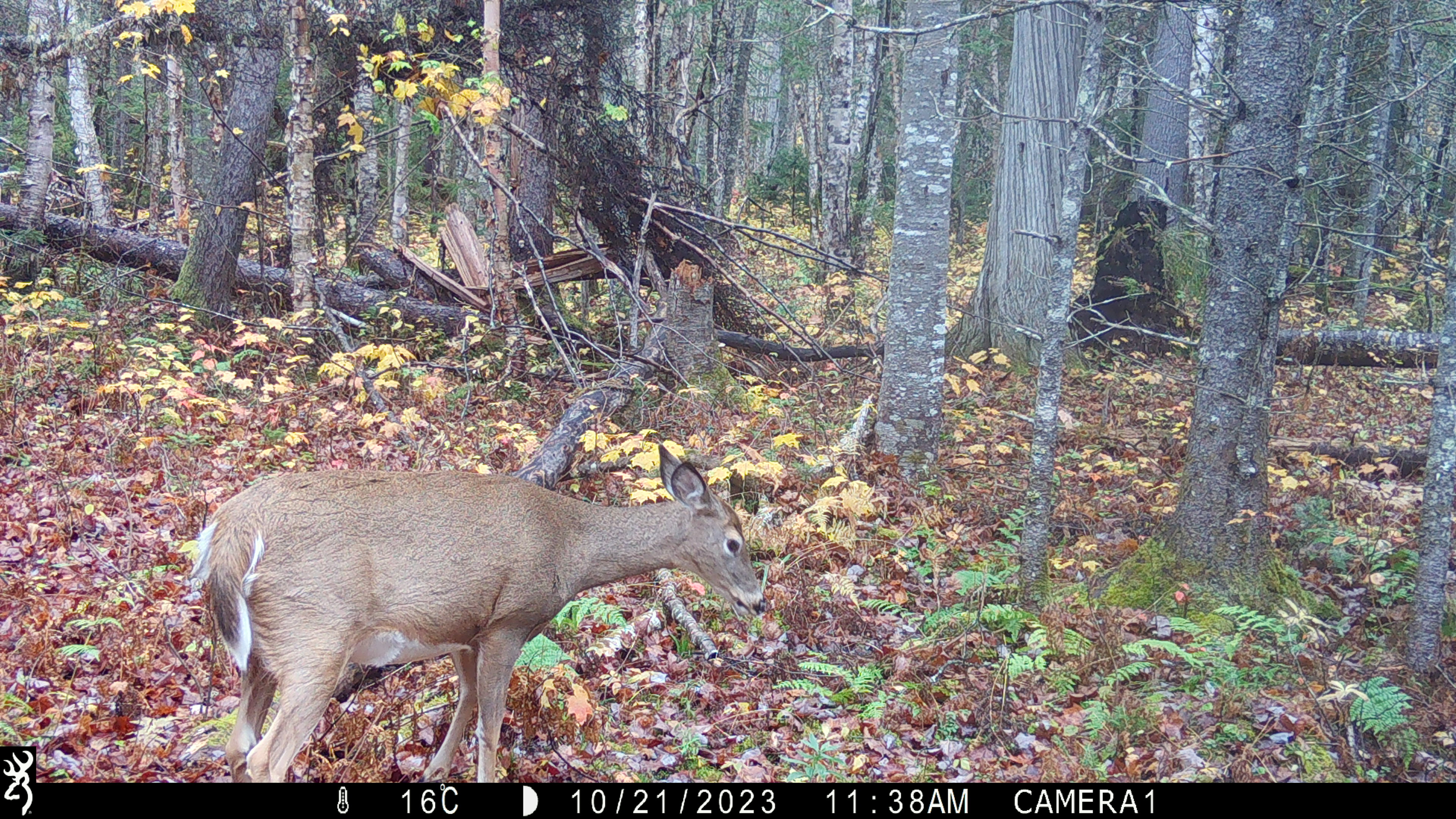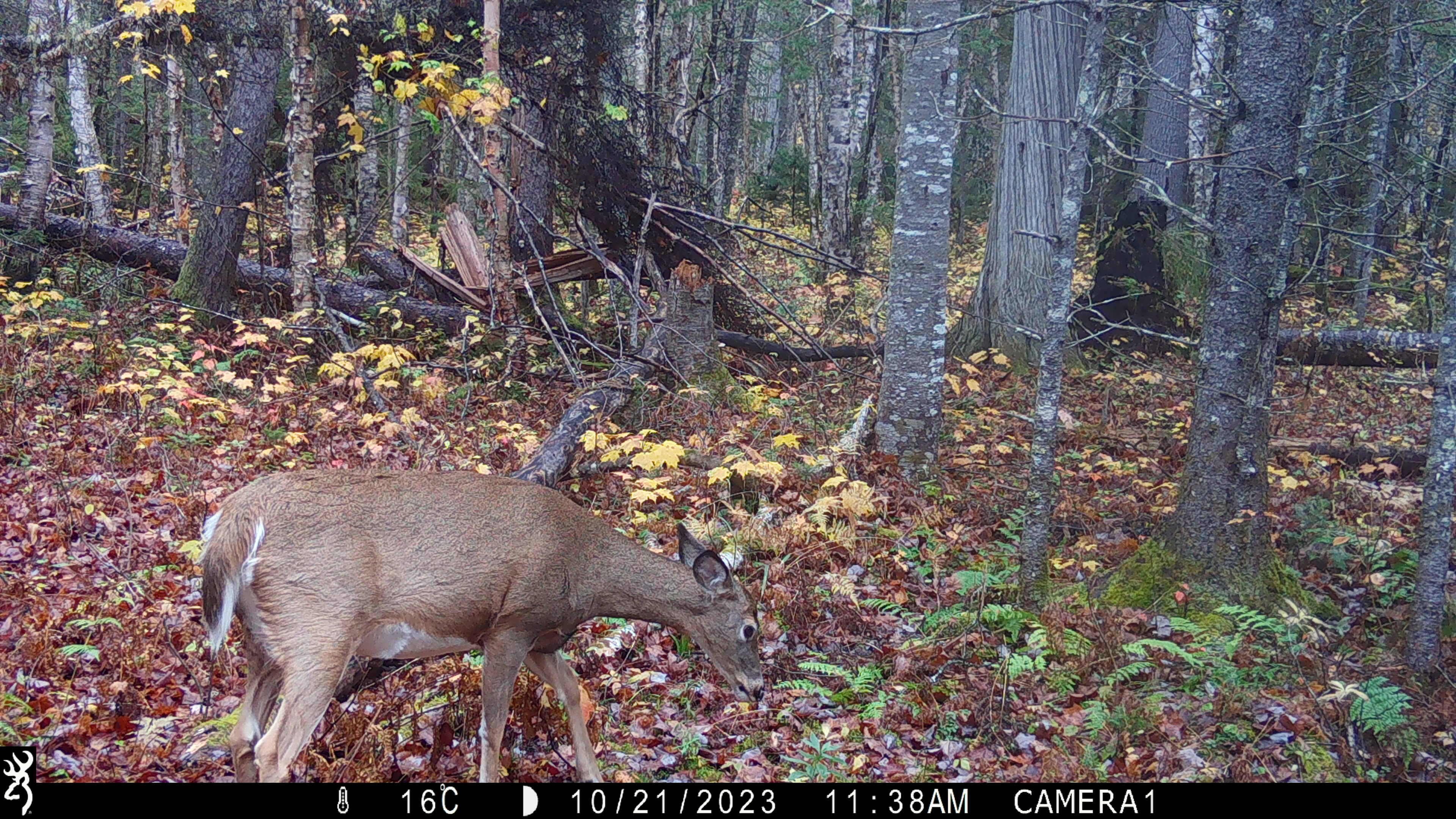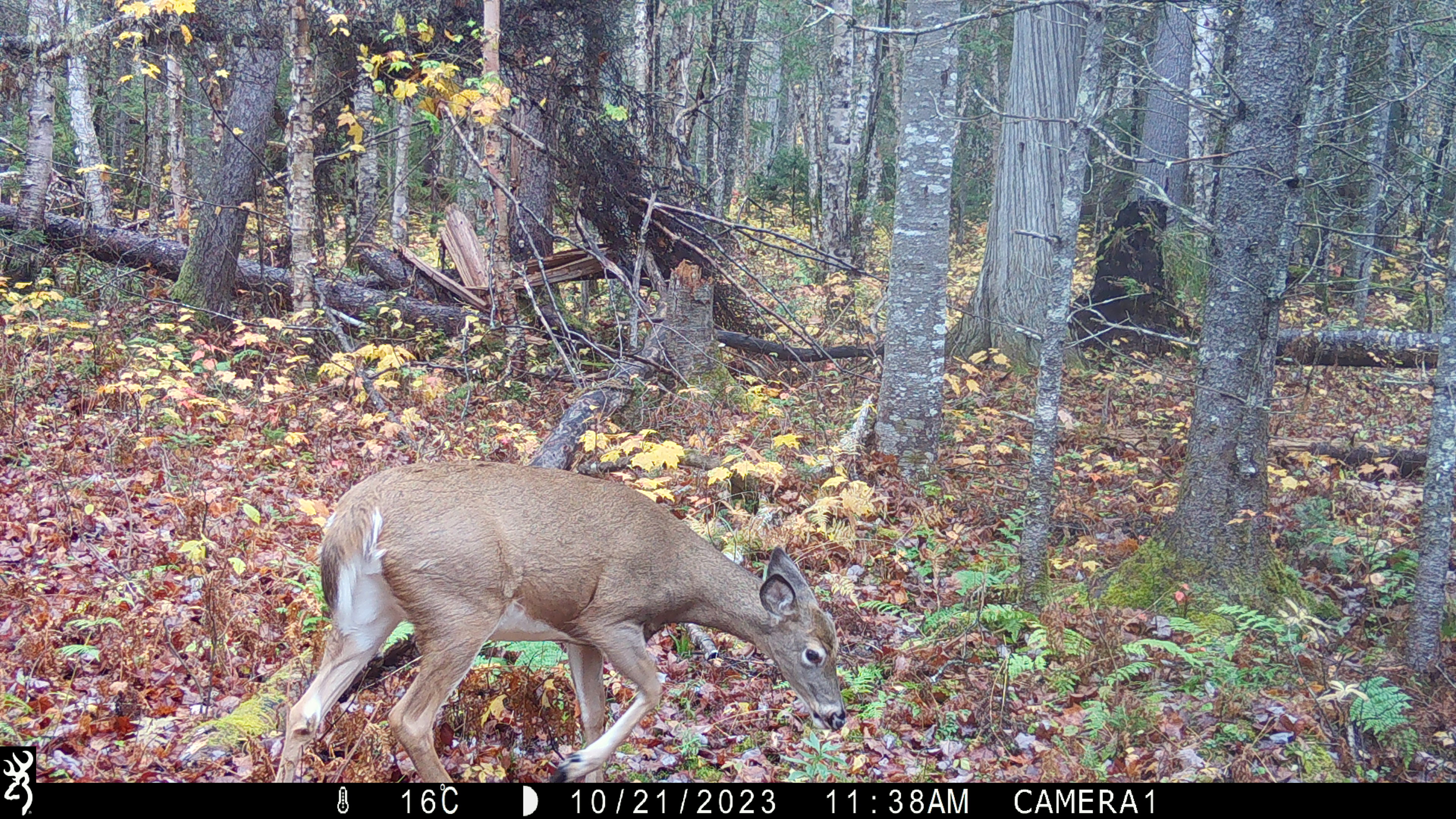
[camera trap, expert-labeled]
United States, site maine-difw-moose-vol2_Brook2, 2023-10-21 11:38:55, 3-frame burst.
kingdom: Animalia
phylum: Chordata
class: Mammalia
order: Artiodactyla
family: Cervidae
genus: Odocoileus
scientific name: Odocoileus virginianus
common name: white-tailed deer